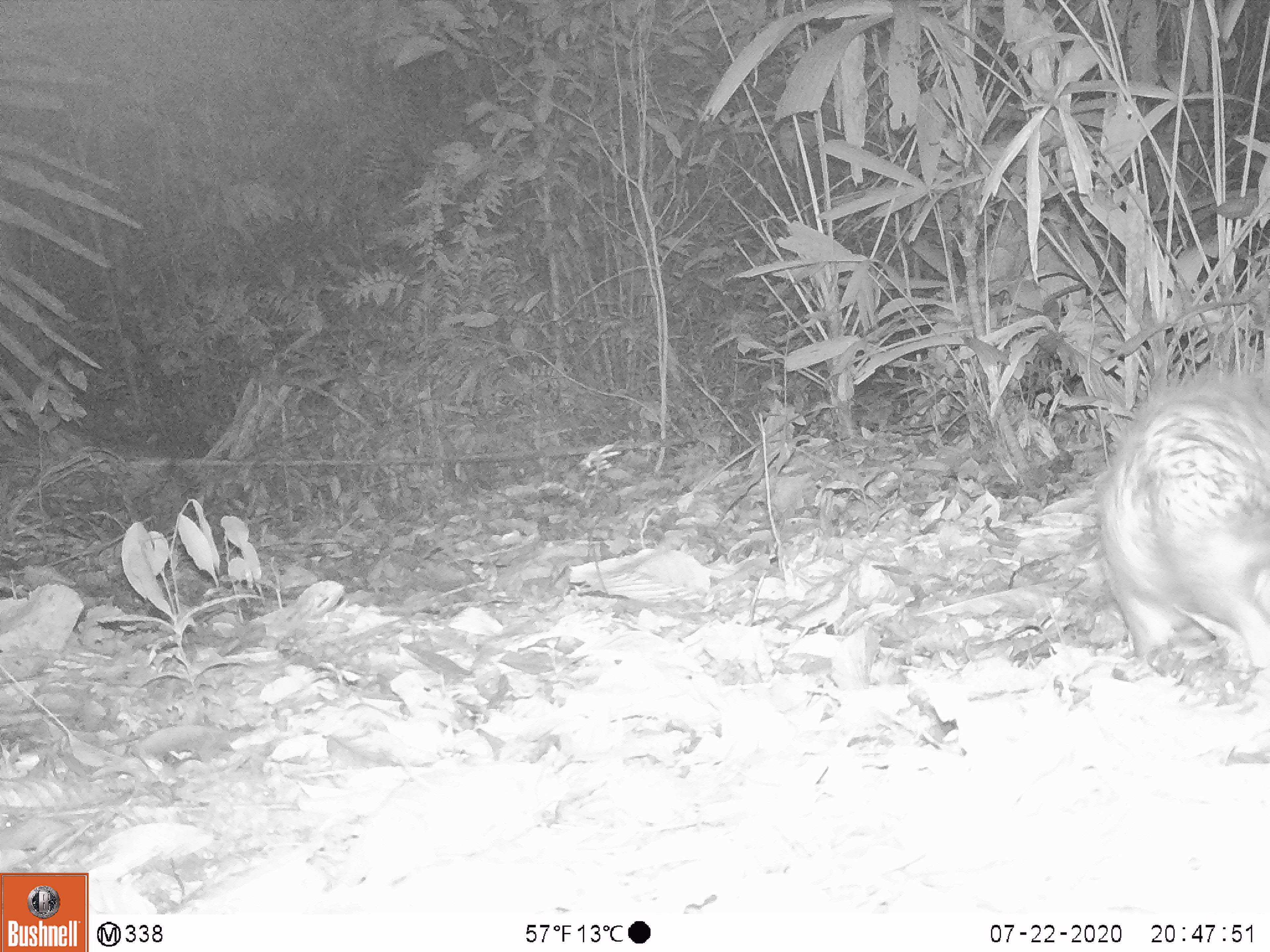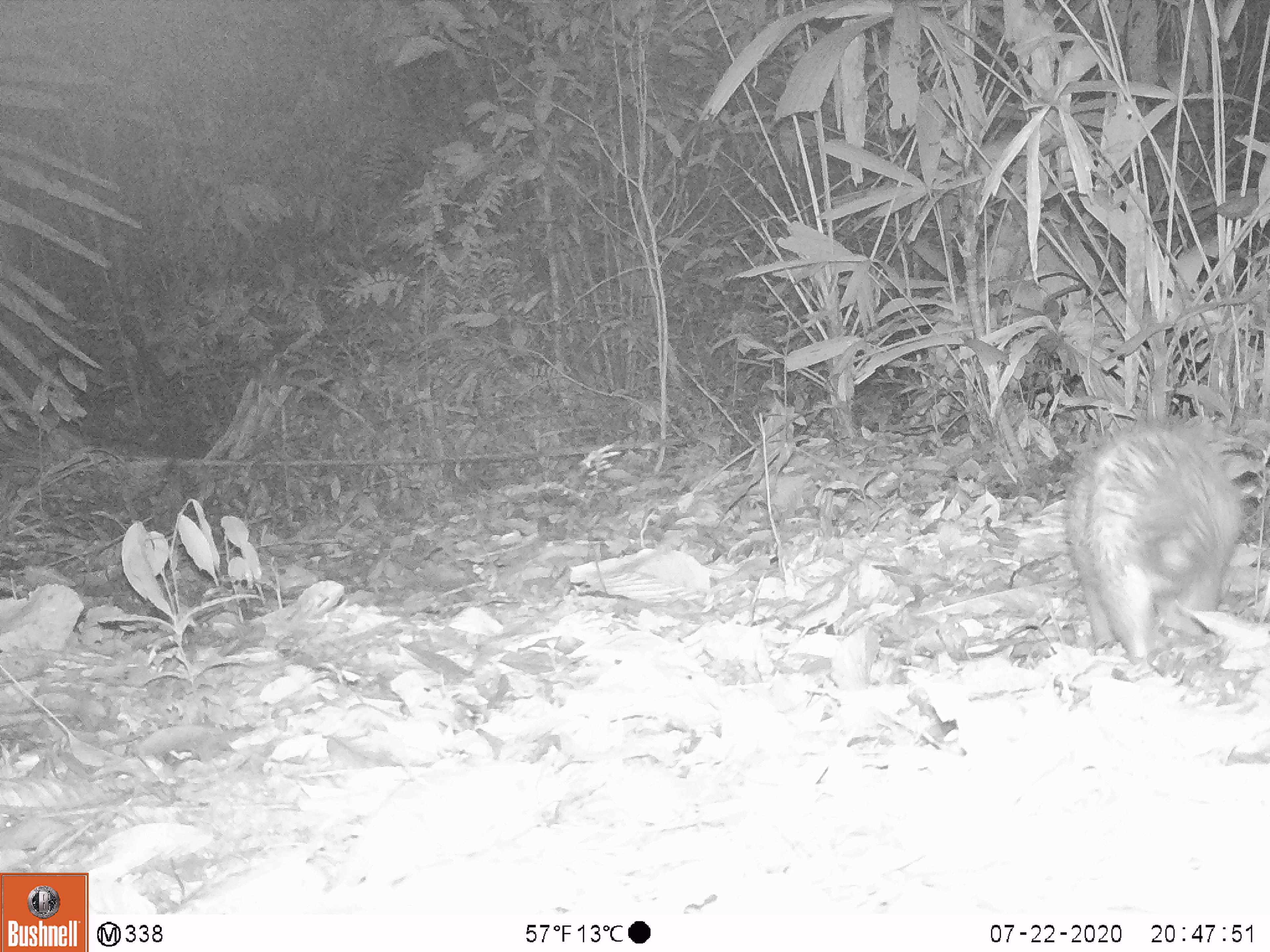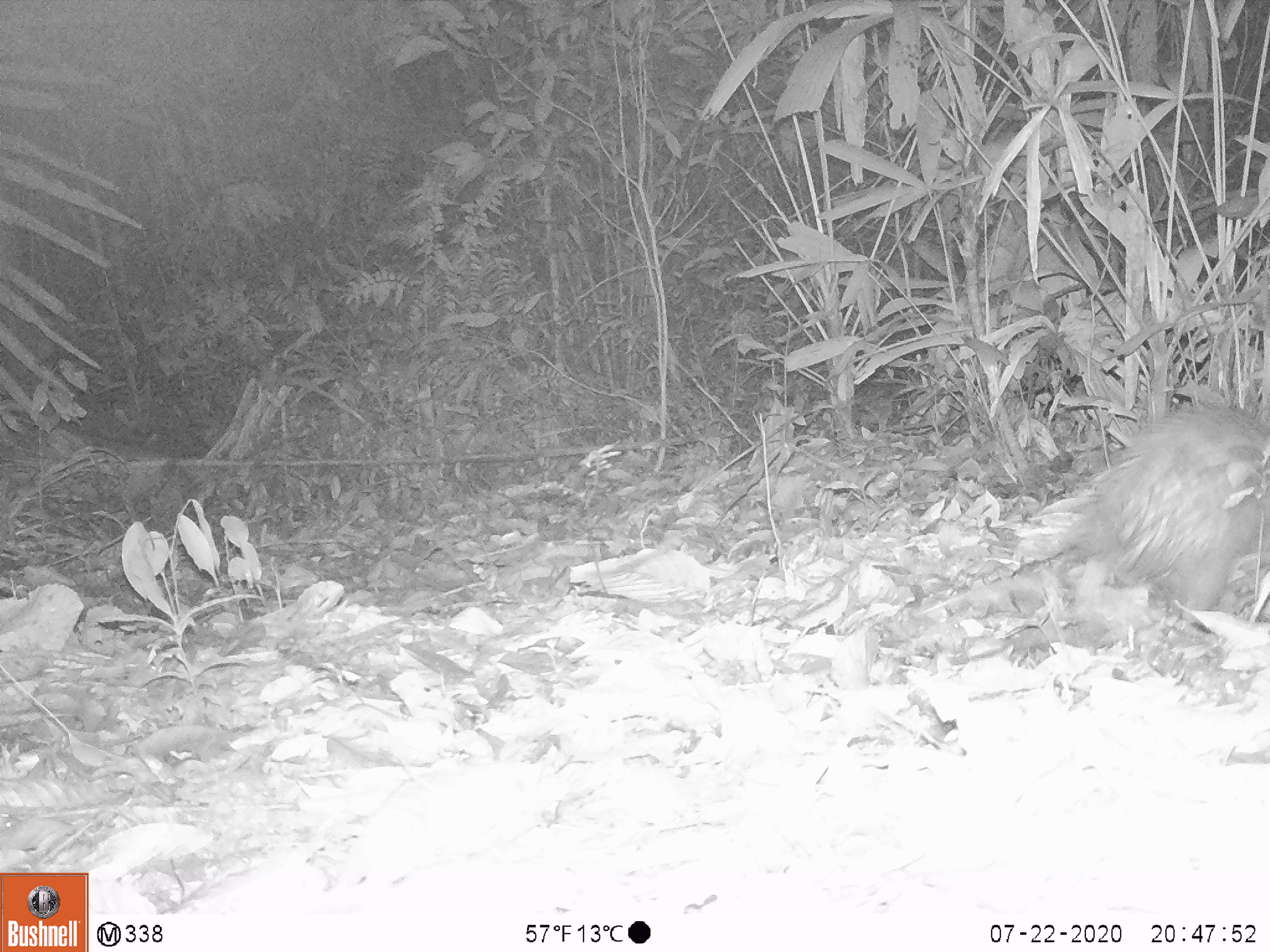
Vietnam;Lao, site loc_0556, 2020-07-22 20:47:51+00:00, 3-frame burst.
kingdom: Animalia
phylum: Chordata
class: Mammalia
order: Rodentia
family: Hystricidae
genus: Atherurus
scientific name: Atherurus macrourus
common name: asiatic brush-tailed porcupine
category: asiatic brush tailed porcupine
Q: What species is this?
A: Asiatic brush tailed porcupine (asiatic brush-tailed porcupine) (Atherurus macrourus).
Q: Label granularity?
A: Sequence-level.